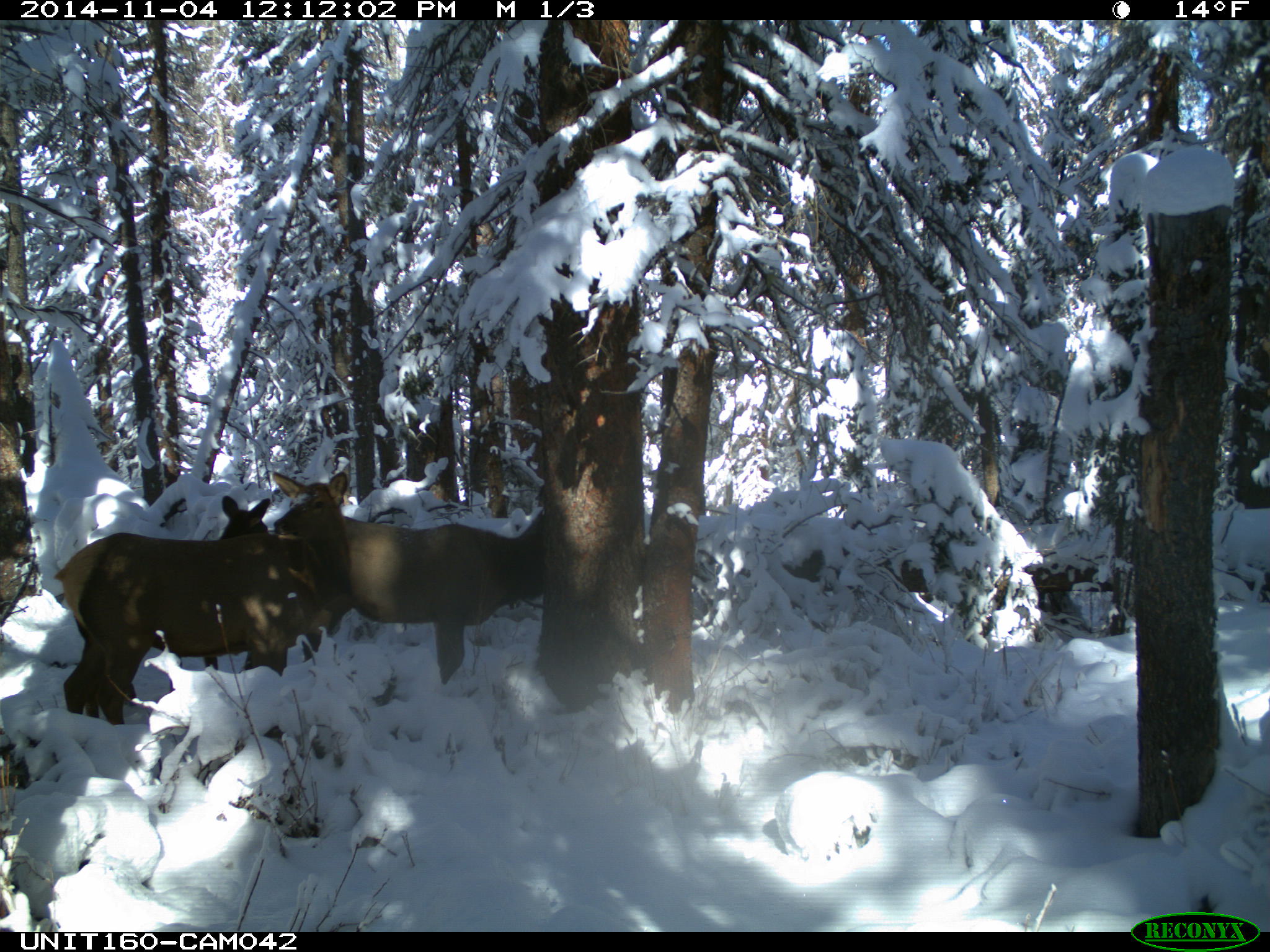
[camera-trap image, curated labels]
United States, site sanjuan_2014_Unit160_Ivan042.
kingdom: Animalia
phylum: Chordata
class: Mammalia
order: Artiodactyla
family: Cervidae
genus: Cervus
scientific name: Cervus elaphus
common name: red deer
Cervus elaphus (red deer).